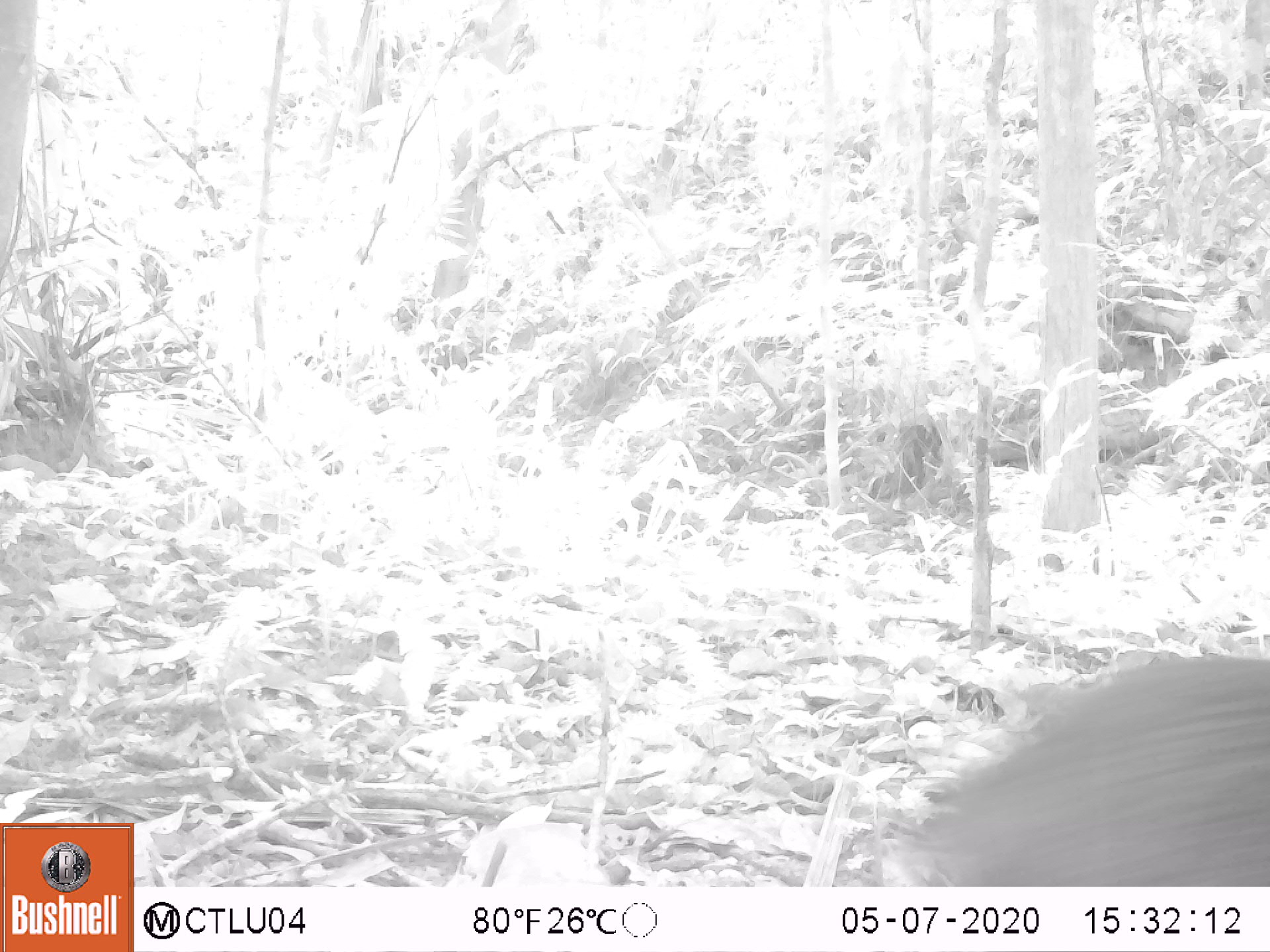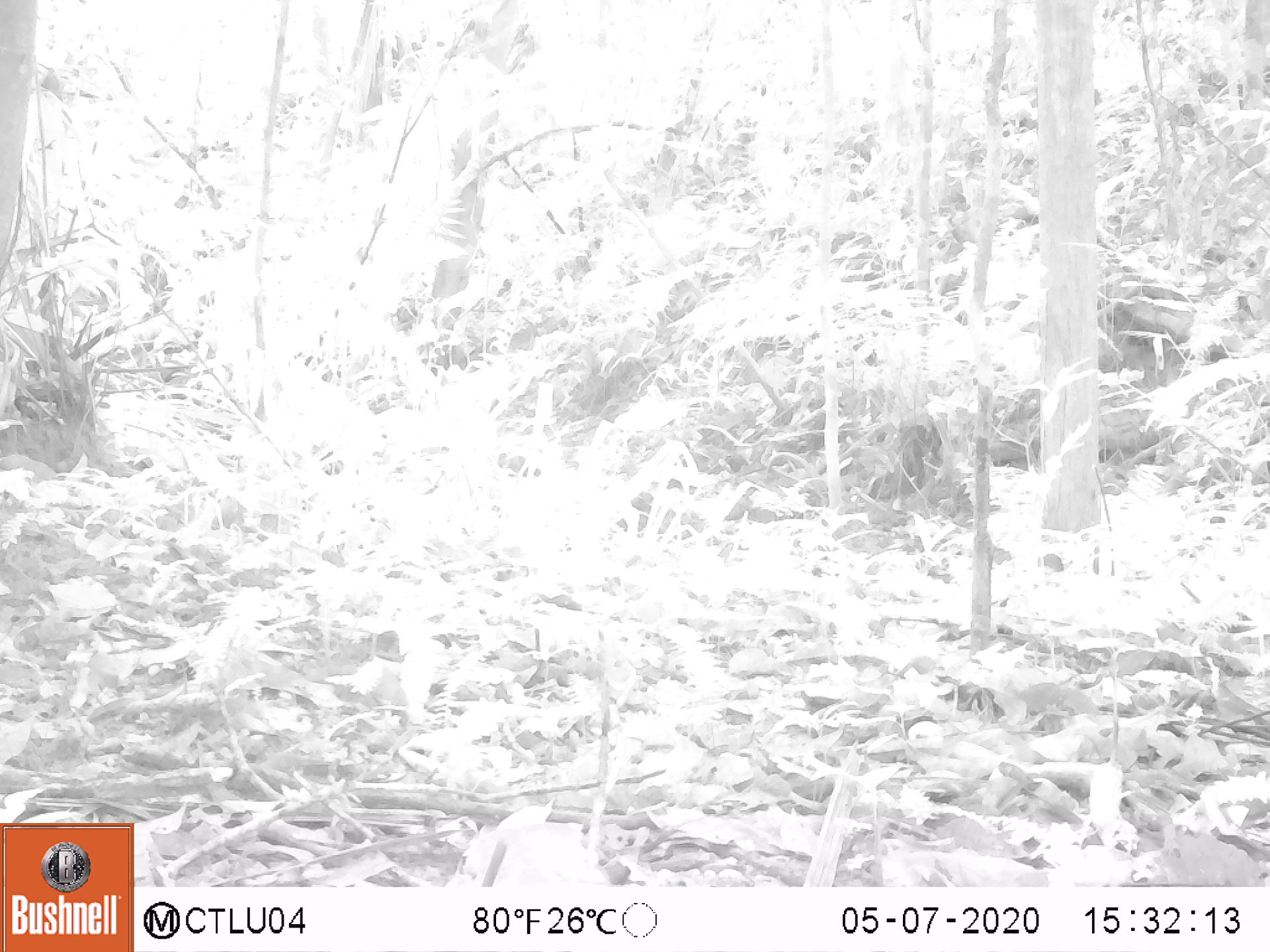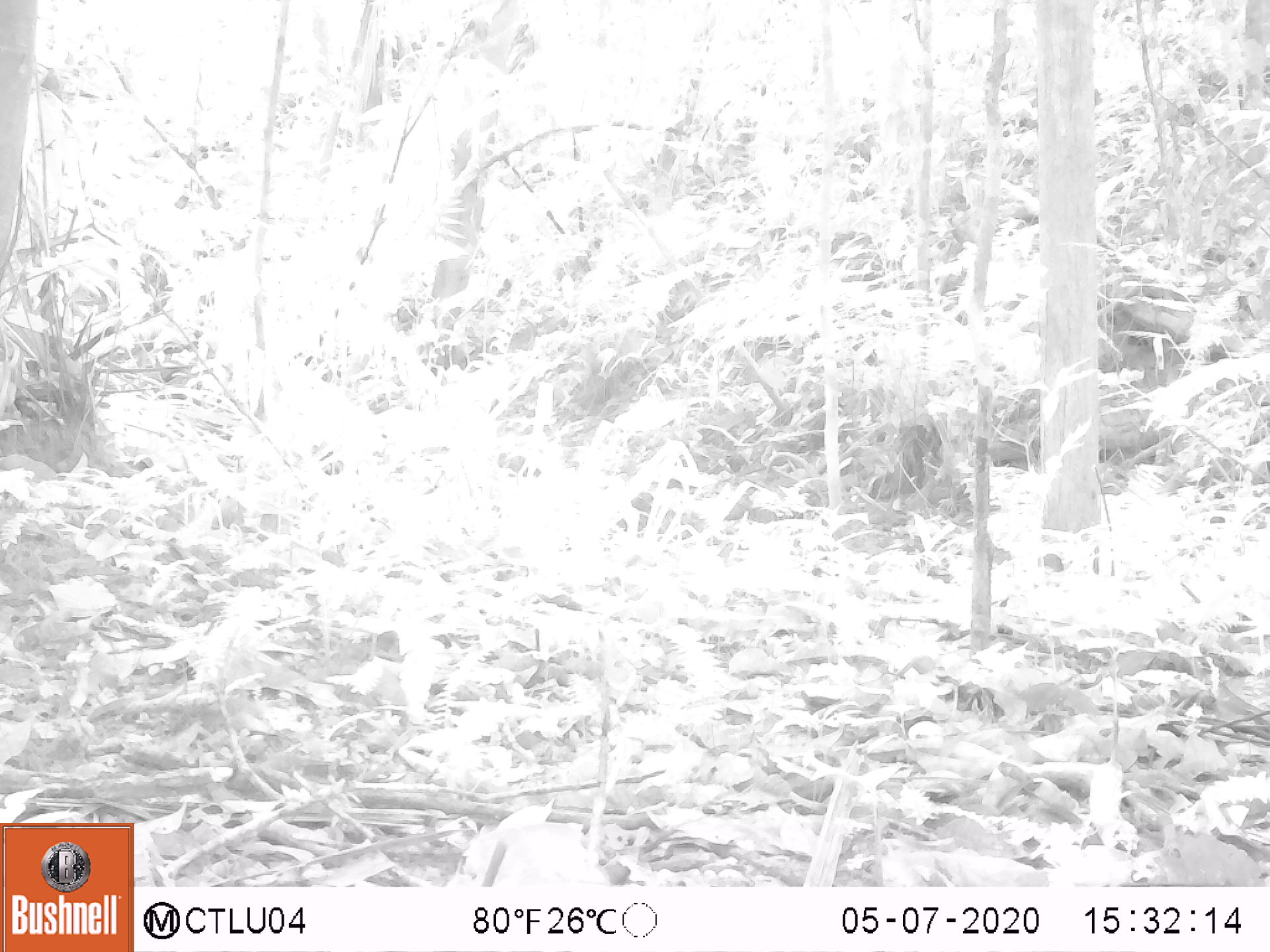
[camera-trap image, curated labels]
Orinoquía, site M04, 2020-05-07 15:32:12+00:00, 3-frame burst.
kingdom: Animalia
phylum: Chordata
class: Mammalia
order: Rodentia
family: Dasyproctidae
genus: Dasyprocta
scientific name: Dasyprocta fuliginosa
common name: black agouti